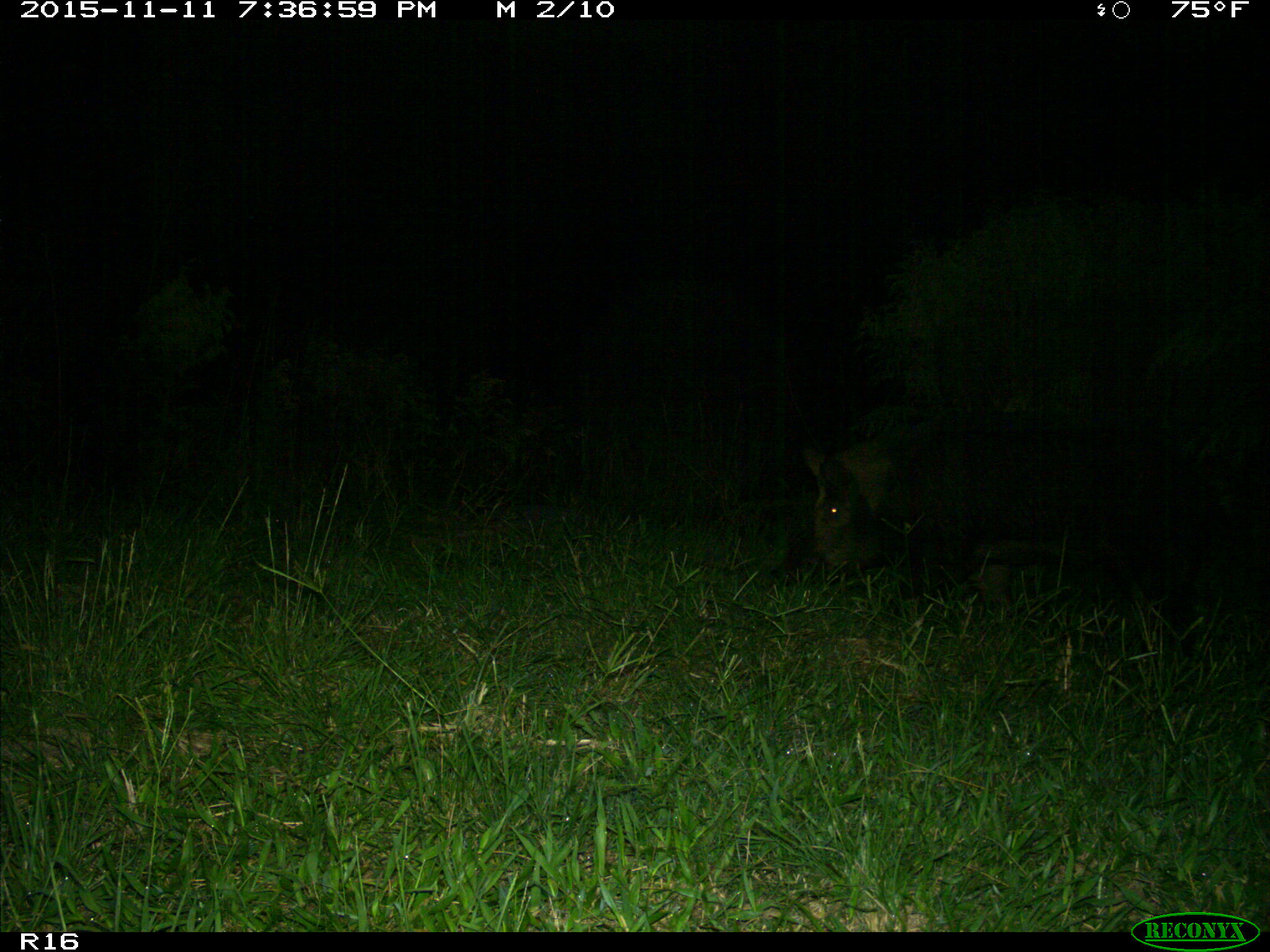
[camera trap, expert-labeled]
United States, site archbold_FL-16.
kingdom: Animalia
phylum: Chordata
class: Mammalia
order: Artiodactyla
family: Suidae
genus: Sus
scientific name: Sus scrofa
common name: wild boar